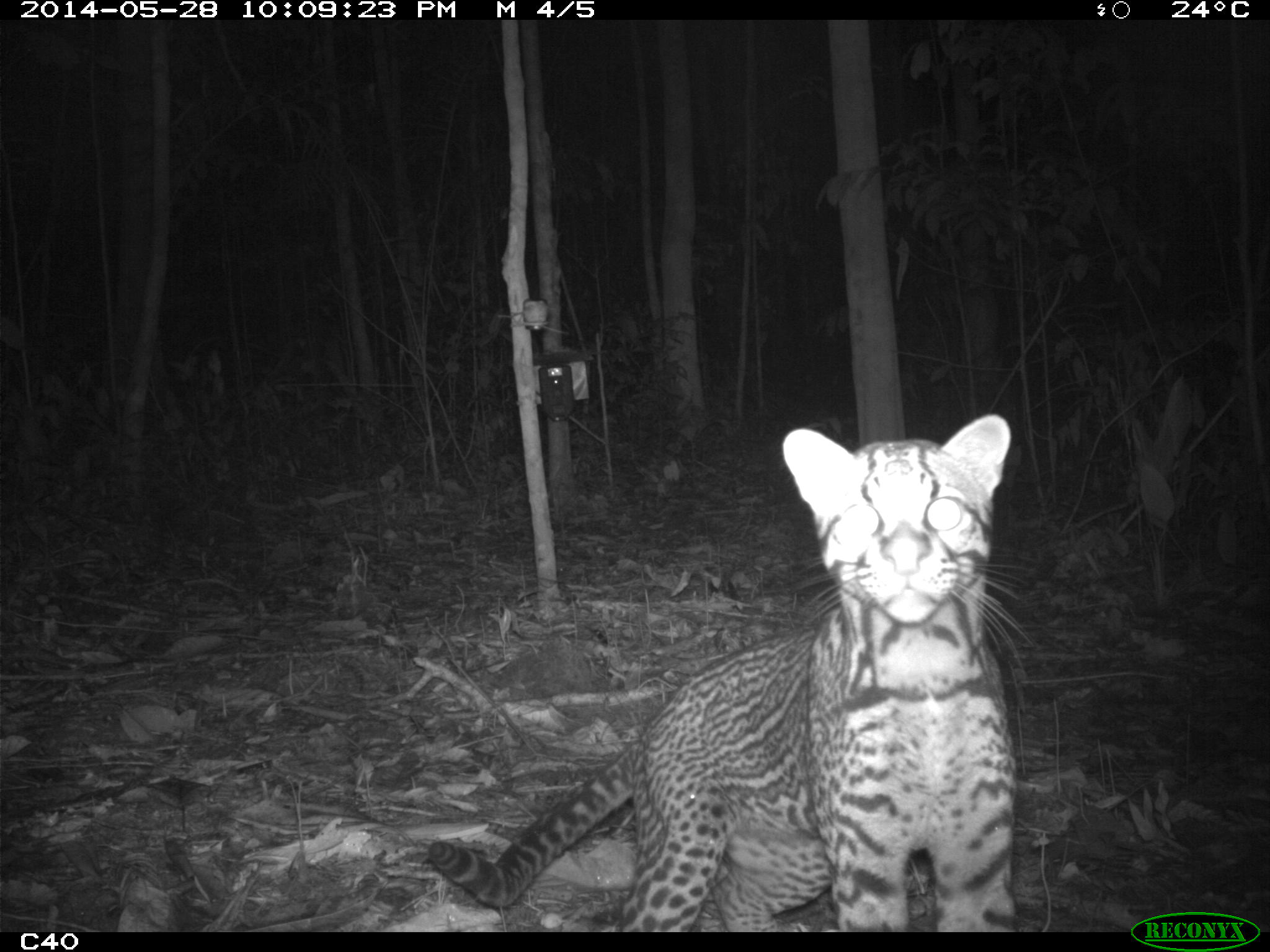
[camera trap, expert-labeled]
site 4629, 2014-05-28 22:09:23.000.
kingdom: Animalia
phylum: Chordata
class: Mammalia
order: Carnivora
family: Felidae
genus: Leopardus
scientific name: Leopardus pardalis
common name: ocelot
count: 1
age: adult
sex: male